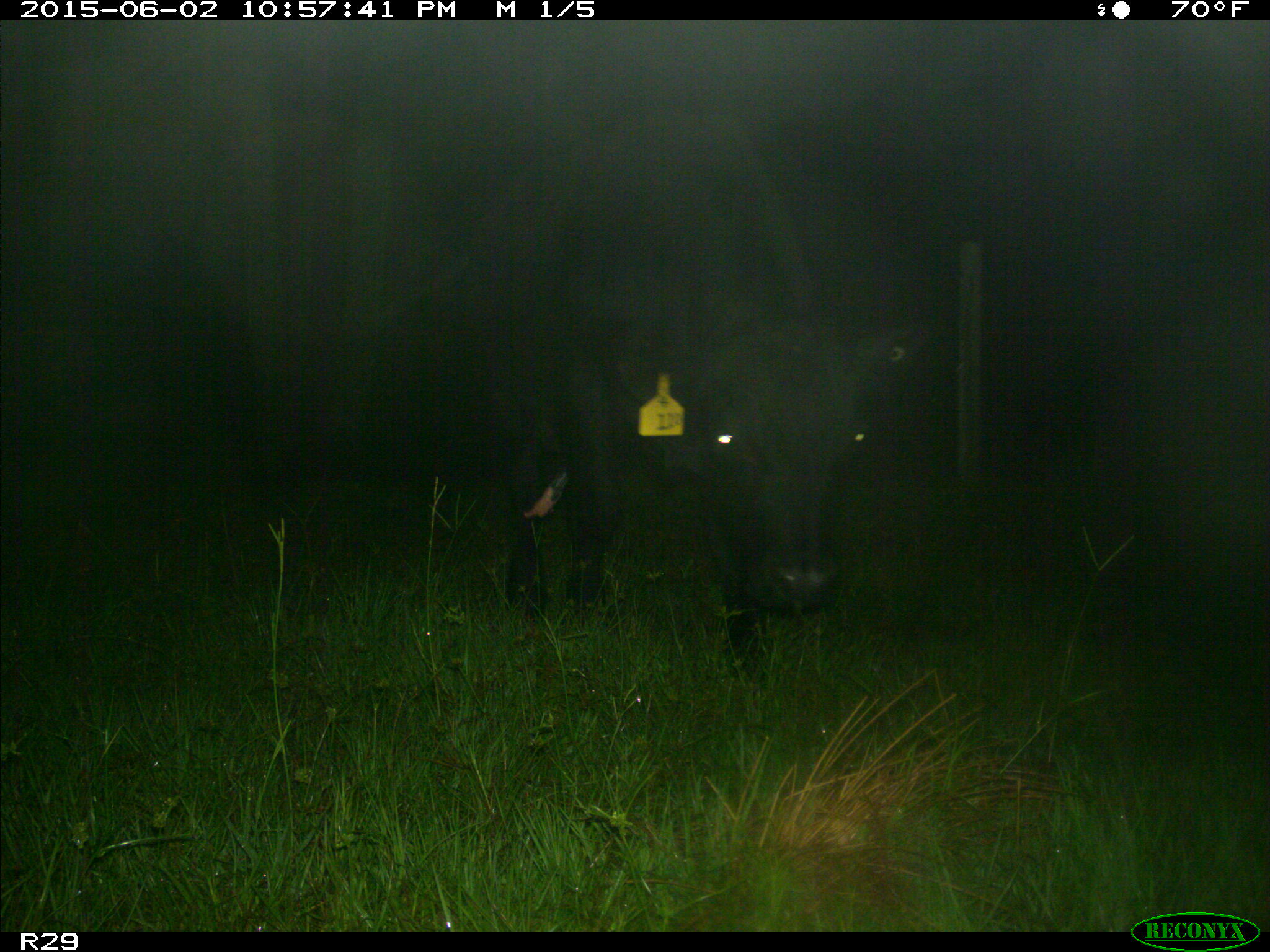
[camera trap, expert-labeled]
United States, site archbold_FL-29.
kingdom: Animalia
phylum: Chordata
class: Mammalia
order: Artiodactyla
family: Bovidae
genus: Bos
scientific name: Bos taurus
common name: domestic cow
Bos taurus (domestic cow).